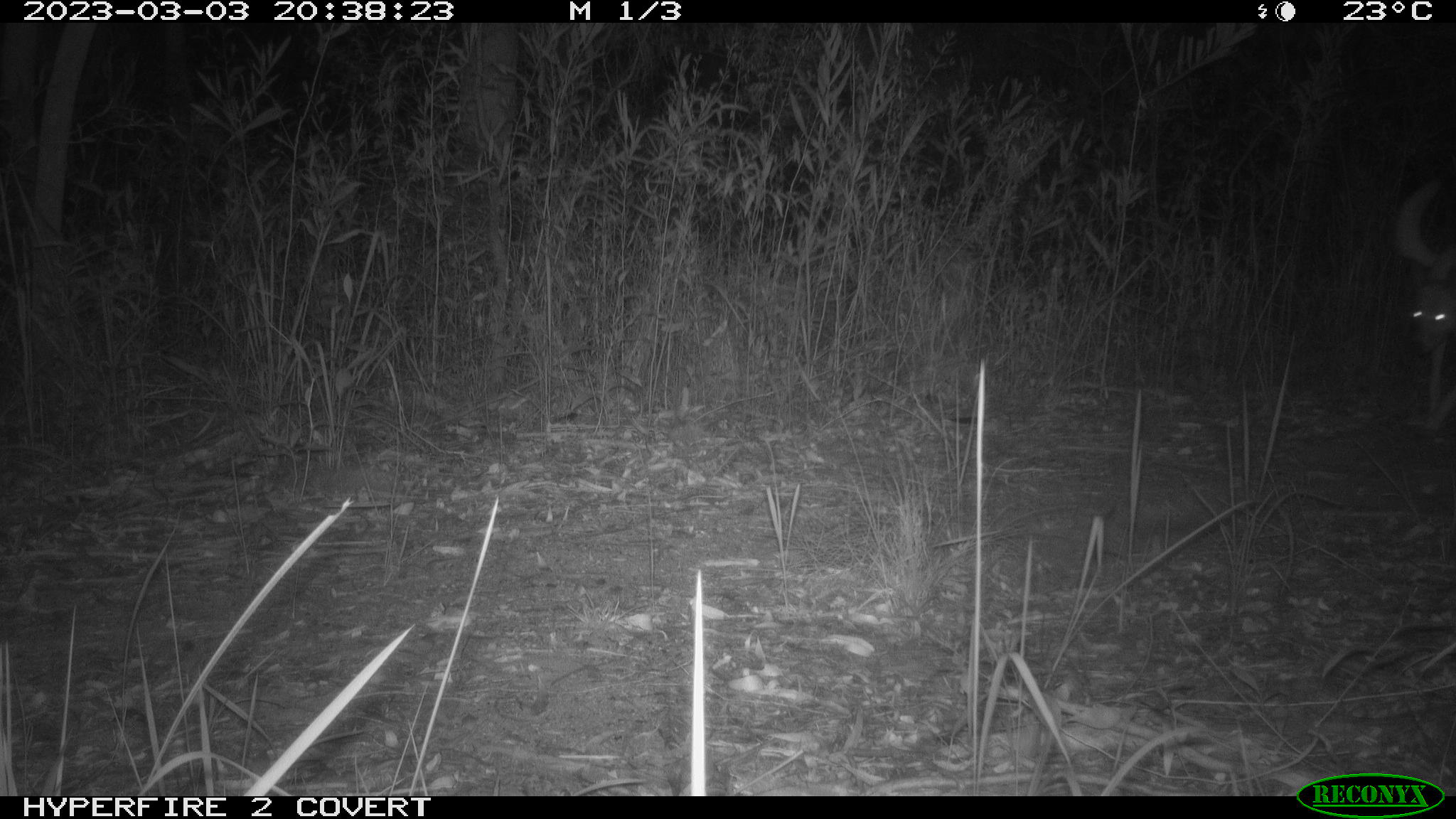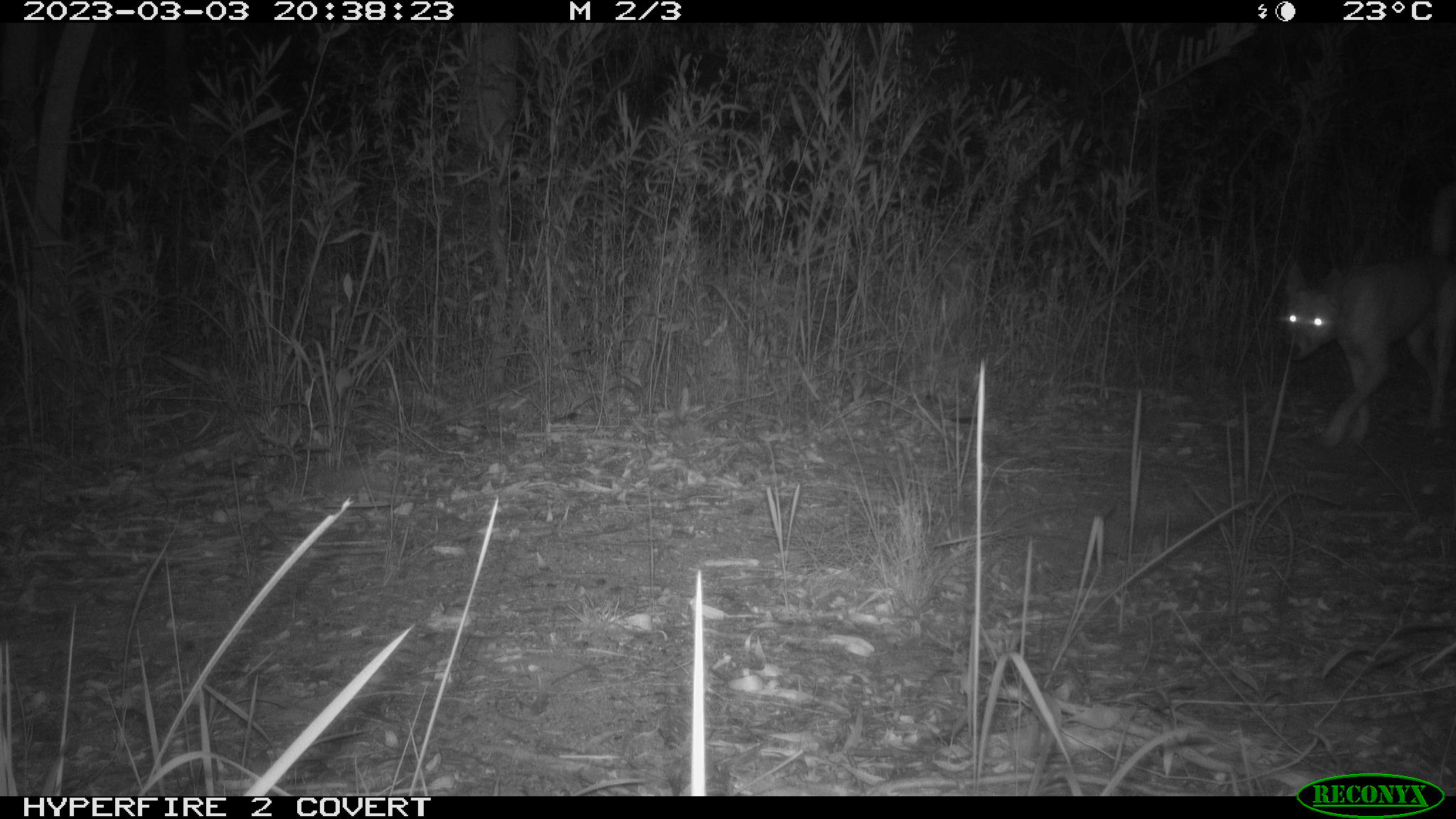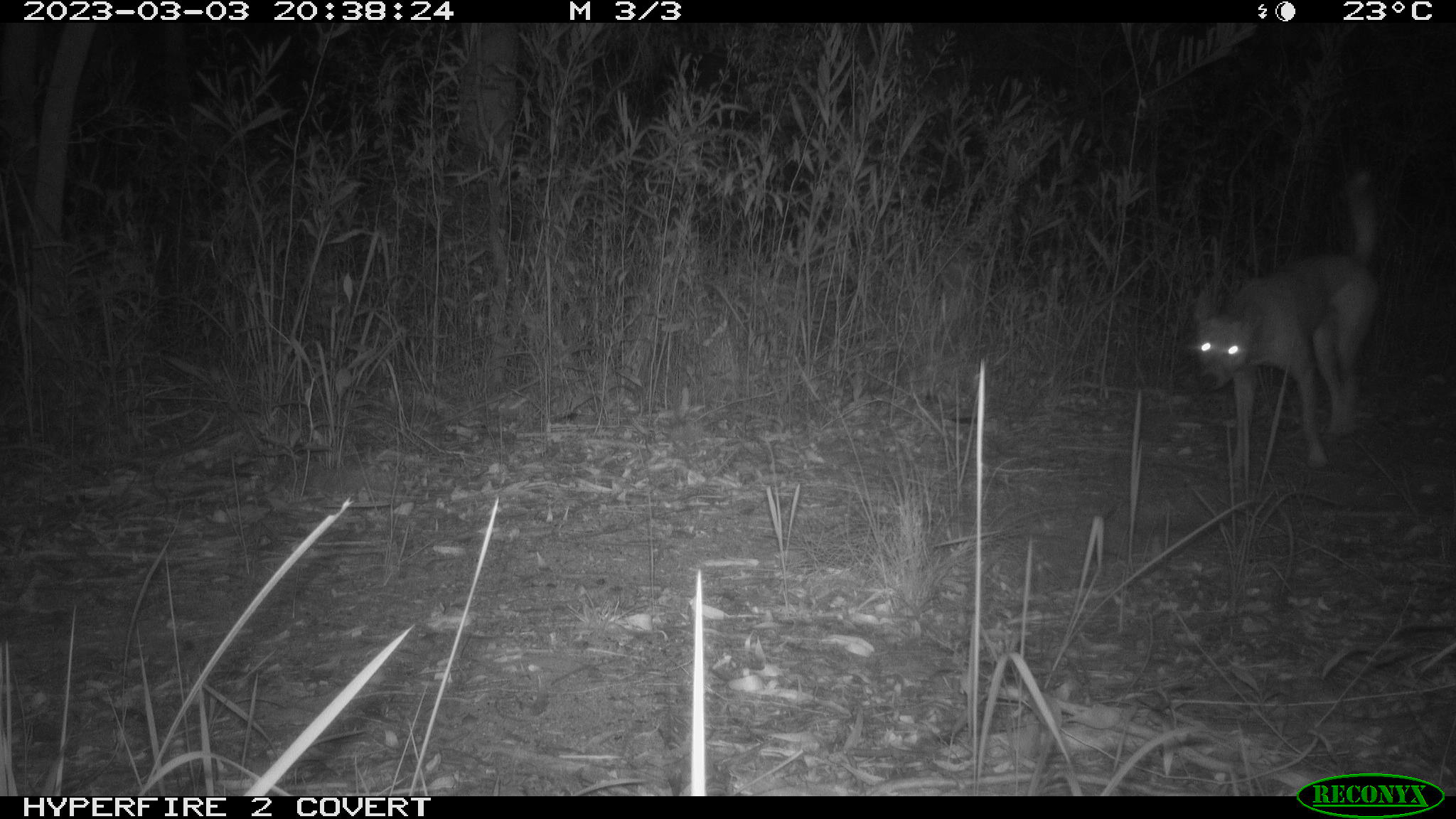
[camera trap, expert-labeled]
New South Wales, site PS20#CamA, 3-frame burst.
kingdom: Animalia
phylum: Chordata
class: Mammalia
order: Carnivora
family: Canidae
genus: Canis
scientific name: Canis familiaris dingo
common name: dingo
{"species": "dingo (Canis familiaris dingo)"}